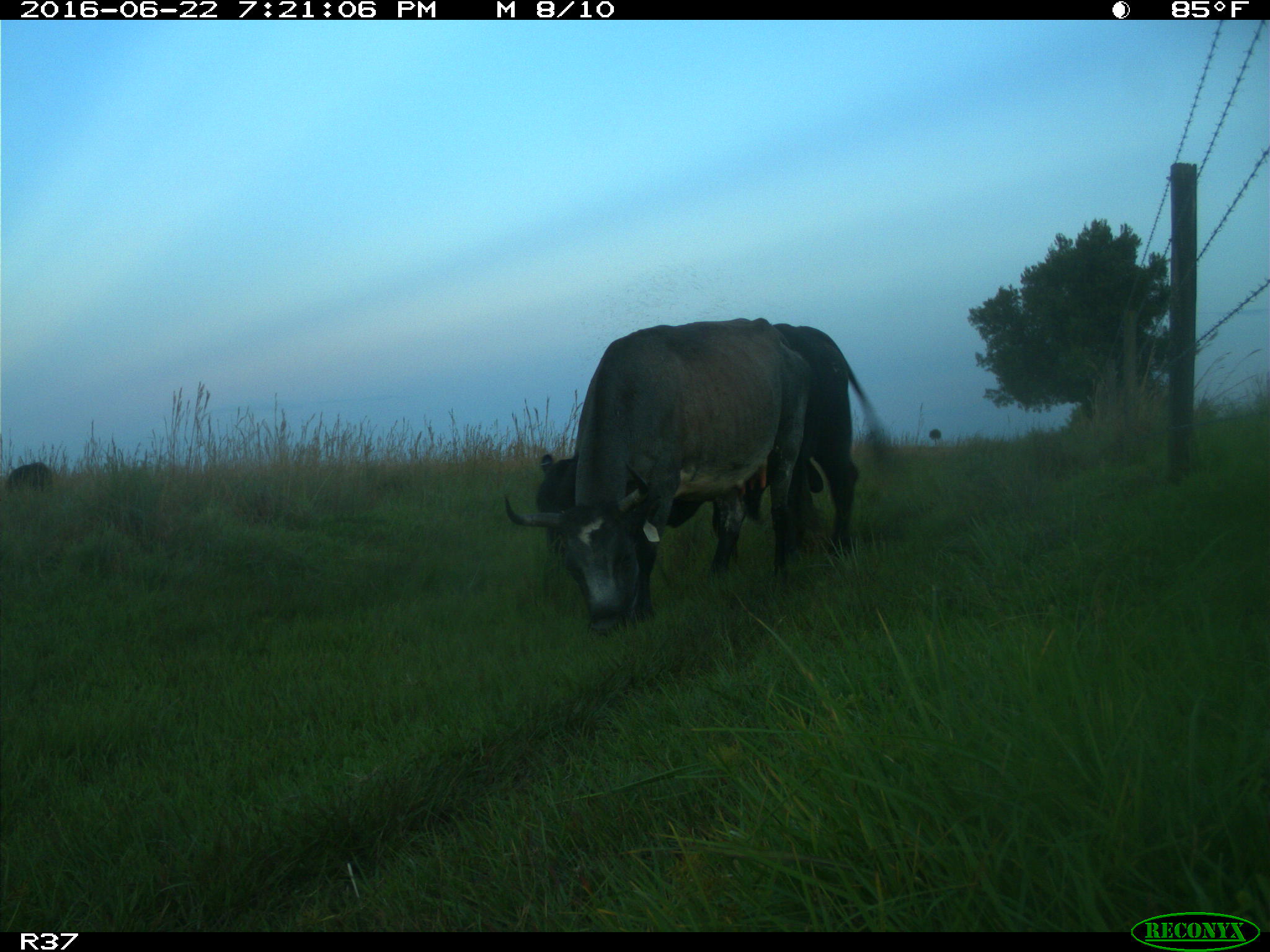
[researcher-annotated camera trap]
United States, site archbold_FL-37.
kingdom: Animalia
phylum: Chordata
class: Mammalia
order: Artiodactyla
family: Bovidae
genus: Bos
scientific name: Bos taurus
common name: domestic cow